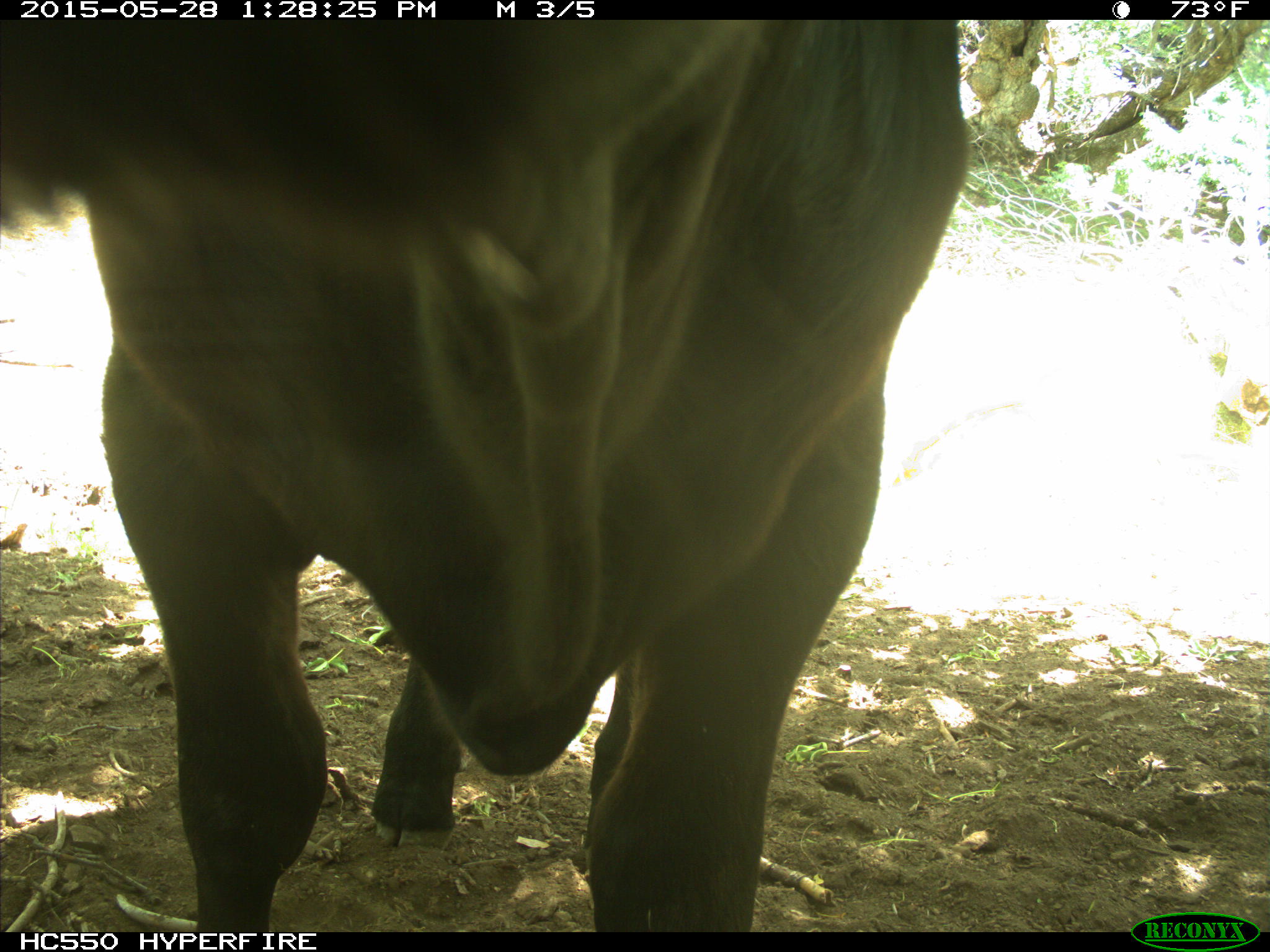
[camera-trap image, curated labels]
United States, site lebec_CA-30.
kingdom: Animalia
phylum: Chordata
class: Mammalia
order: Artiodactyla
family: Bovidae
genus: Bos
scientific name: Bos taurus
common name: domestic cow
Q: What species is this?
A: Bos taurus (domestic cow).